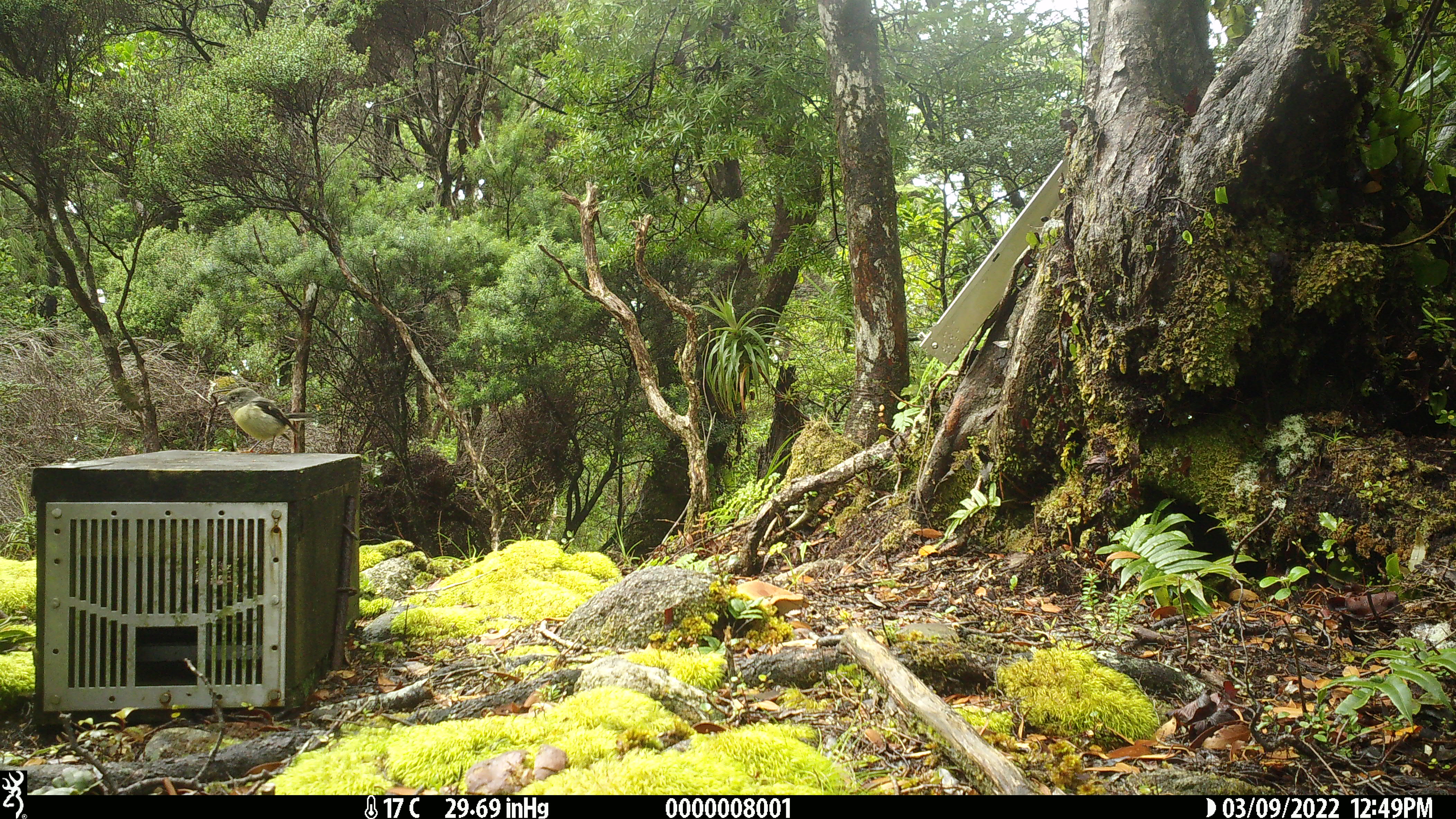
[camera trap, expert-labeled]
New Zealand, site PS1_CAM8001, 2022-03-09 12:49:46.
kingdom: Animalia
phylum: Chordata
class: Aves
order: Passeriformes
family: Petroicidae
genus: Petroica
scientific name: Petroica macrocephala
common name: tomtit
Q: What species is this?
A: Tomtit (Petroica macrocephala).